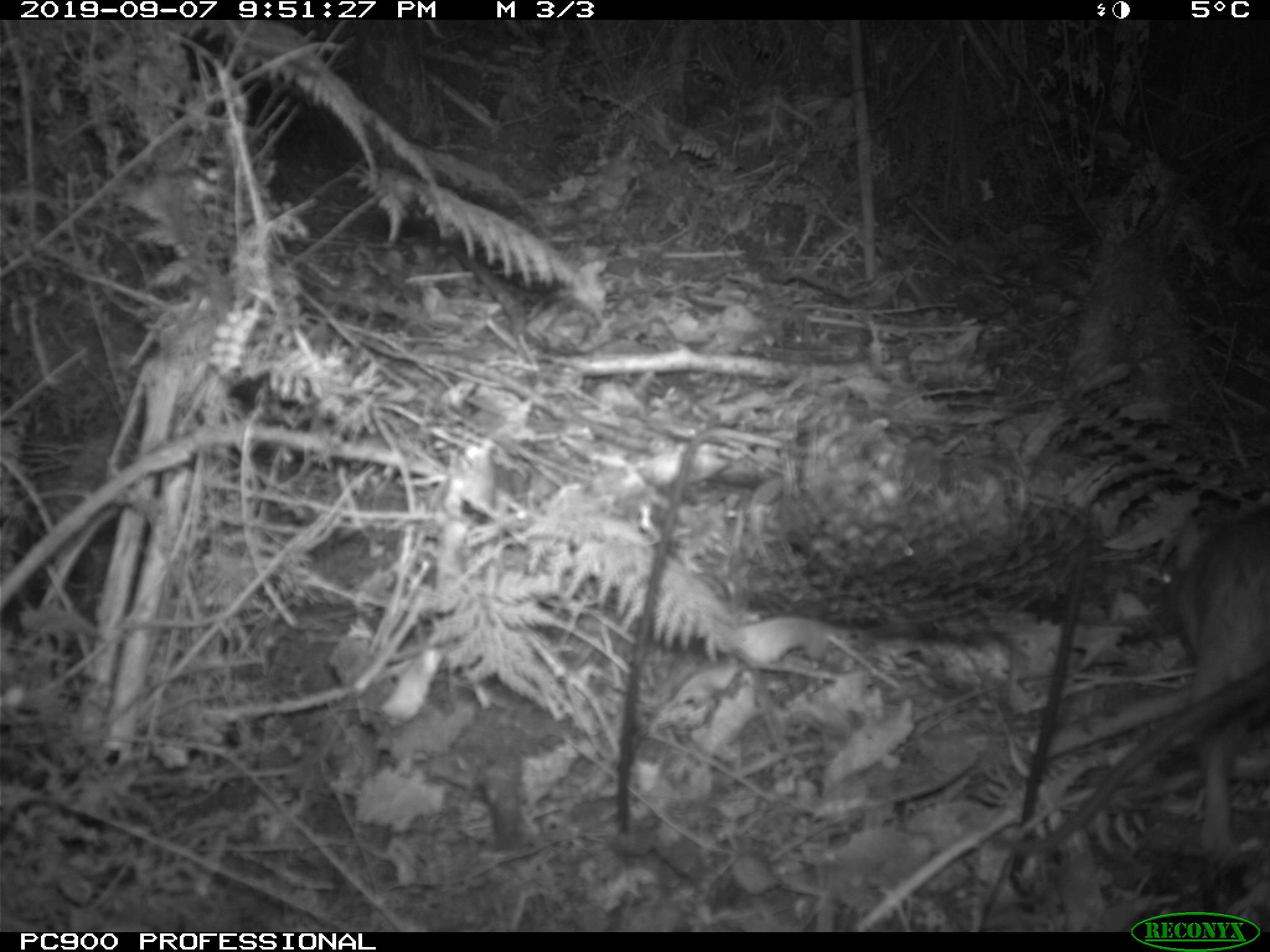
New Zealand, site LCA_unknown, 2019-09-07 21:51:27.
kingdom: Animalia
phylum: Chordata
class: Mammalia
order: Rodentia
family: Muridae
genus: Rattus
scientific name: Rattus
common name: rat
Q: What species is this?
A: Rat (Rattus).